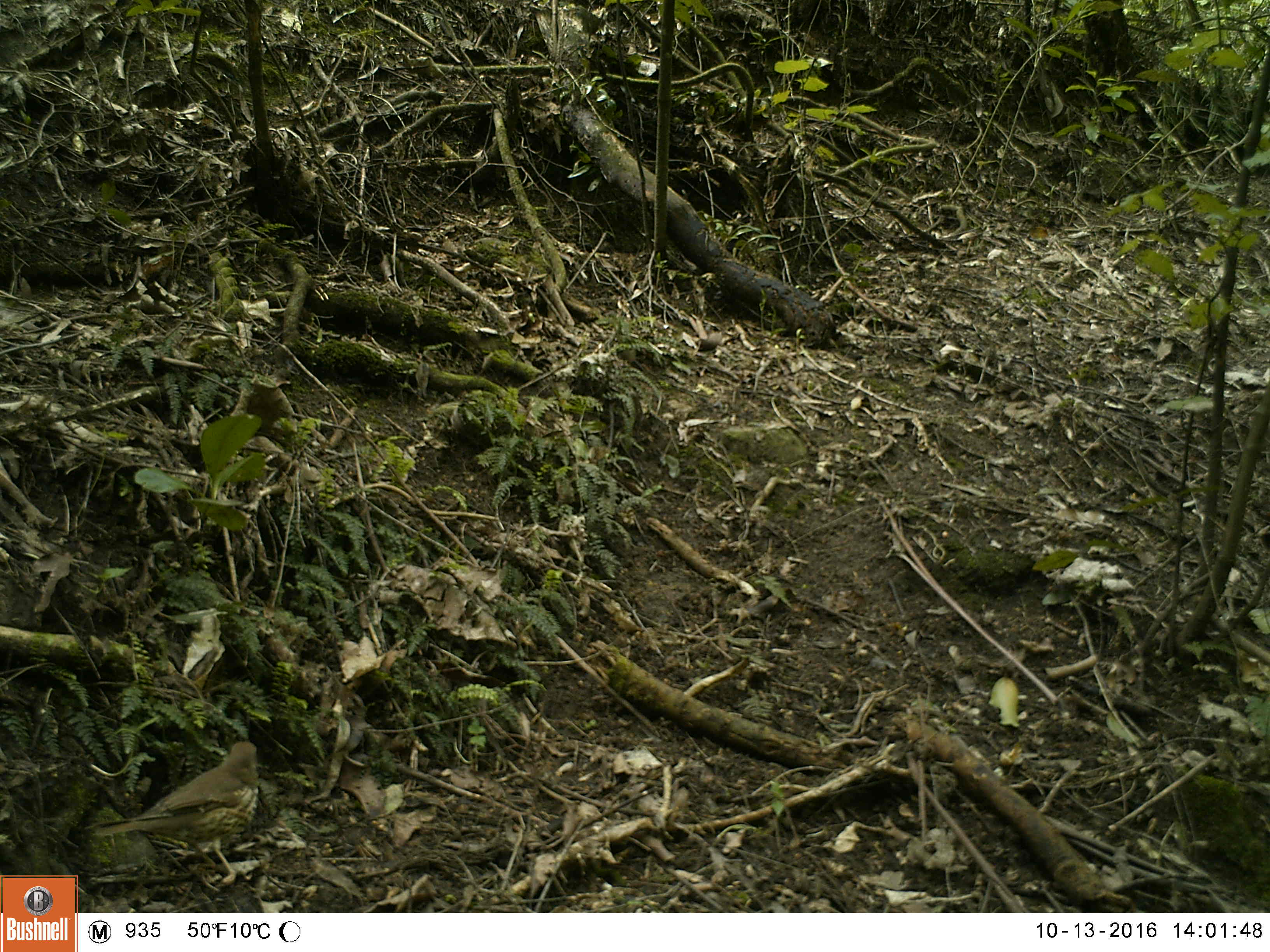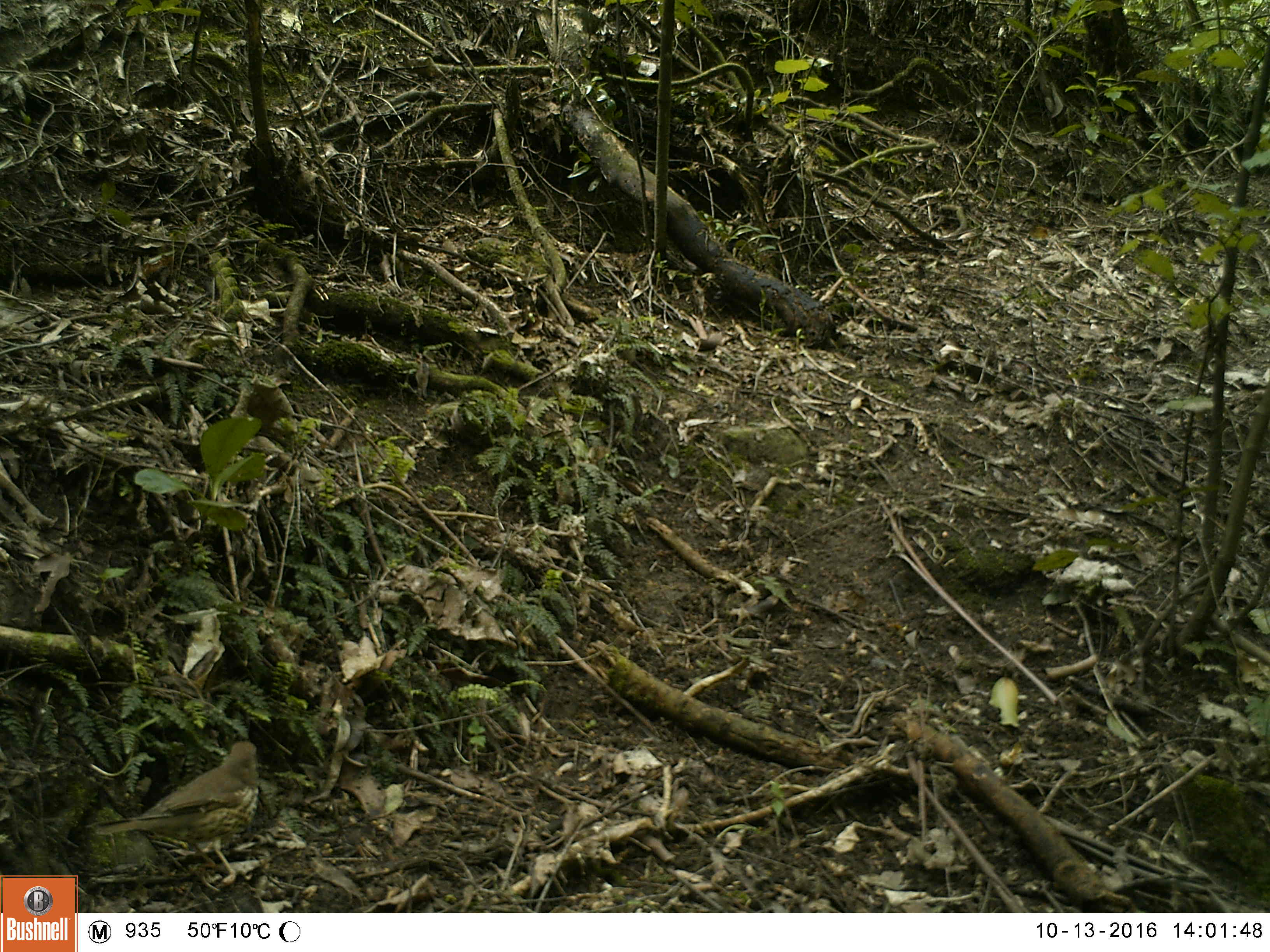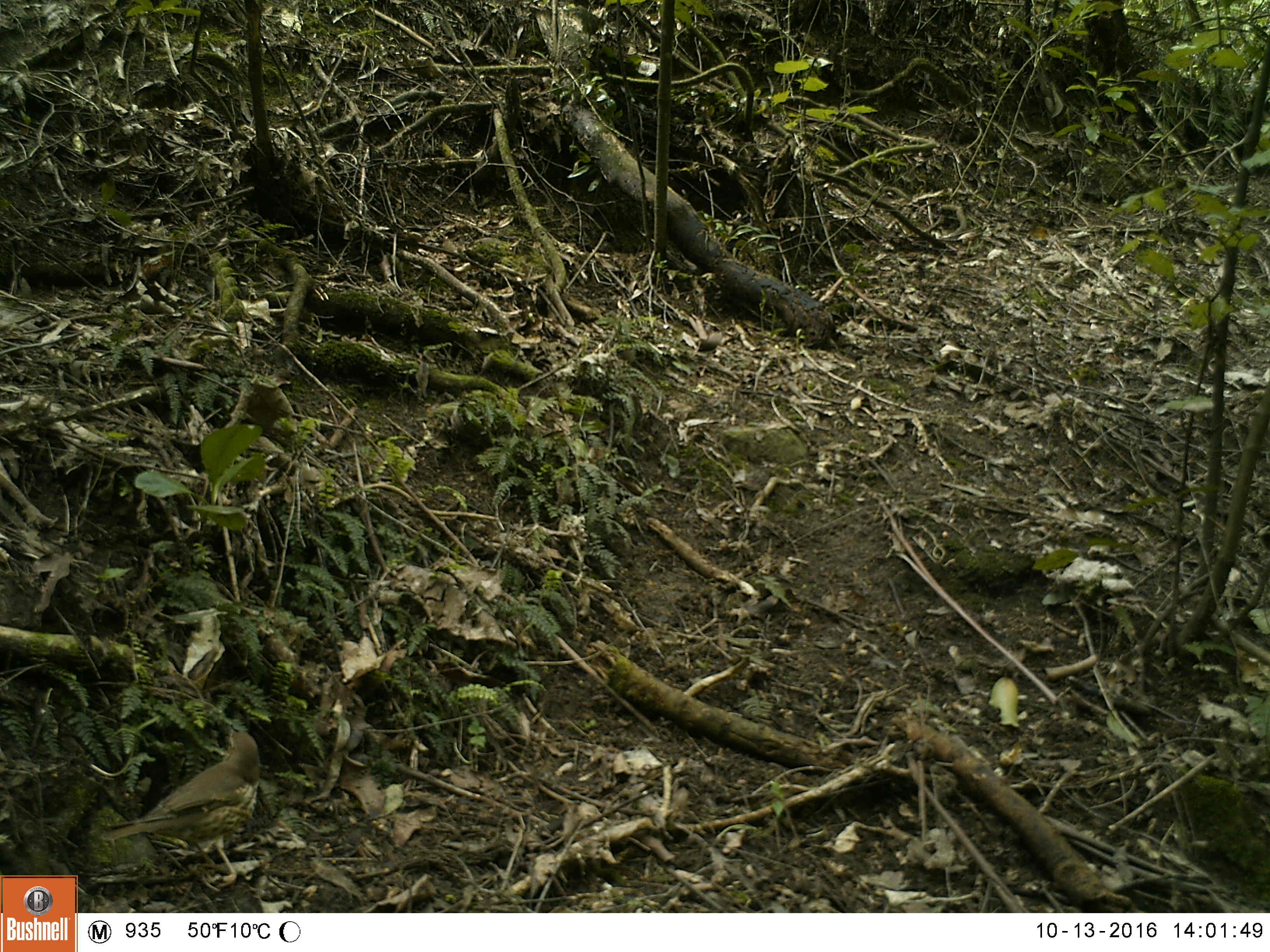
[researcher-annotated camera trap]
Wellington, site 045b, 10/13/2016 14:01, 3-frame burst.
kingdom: Animalia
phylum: Chordata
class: Aves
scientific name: Aves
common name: bird